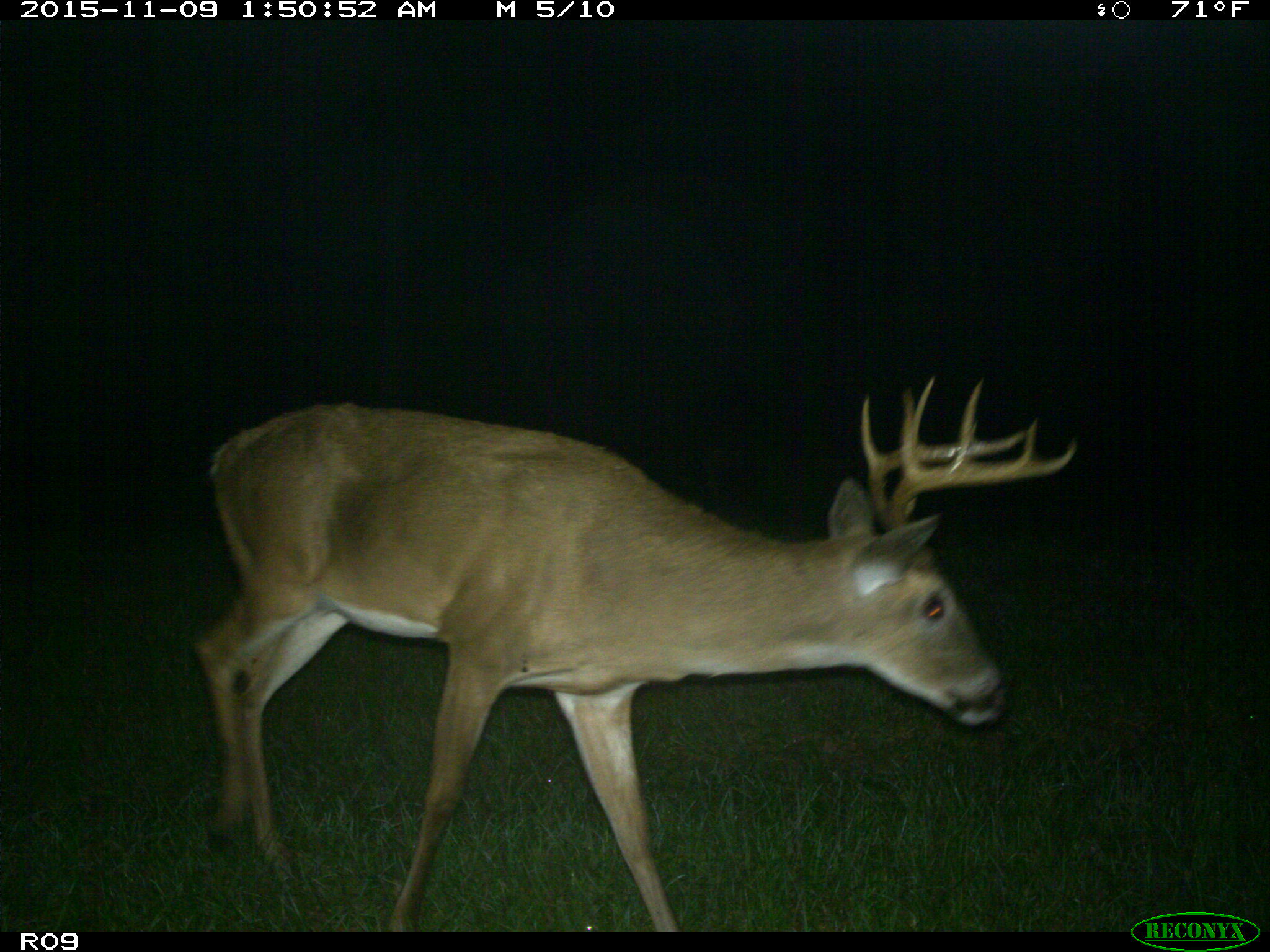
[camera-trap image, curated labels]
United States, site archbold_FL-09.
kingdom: Animalia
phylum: Chordata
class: Mammalia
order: Artiodactyla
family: Cervidae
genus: Odocoileus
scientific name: Odocoileus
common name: deer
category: unidentified deer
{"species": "unidentified deer (deer) (Odocoileus)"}